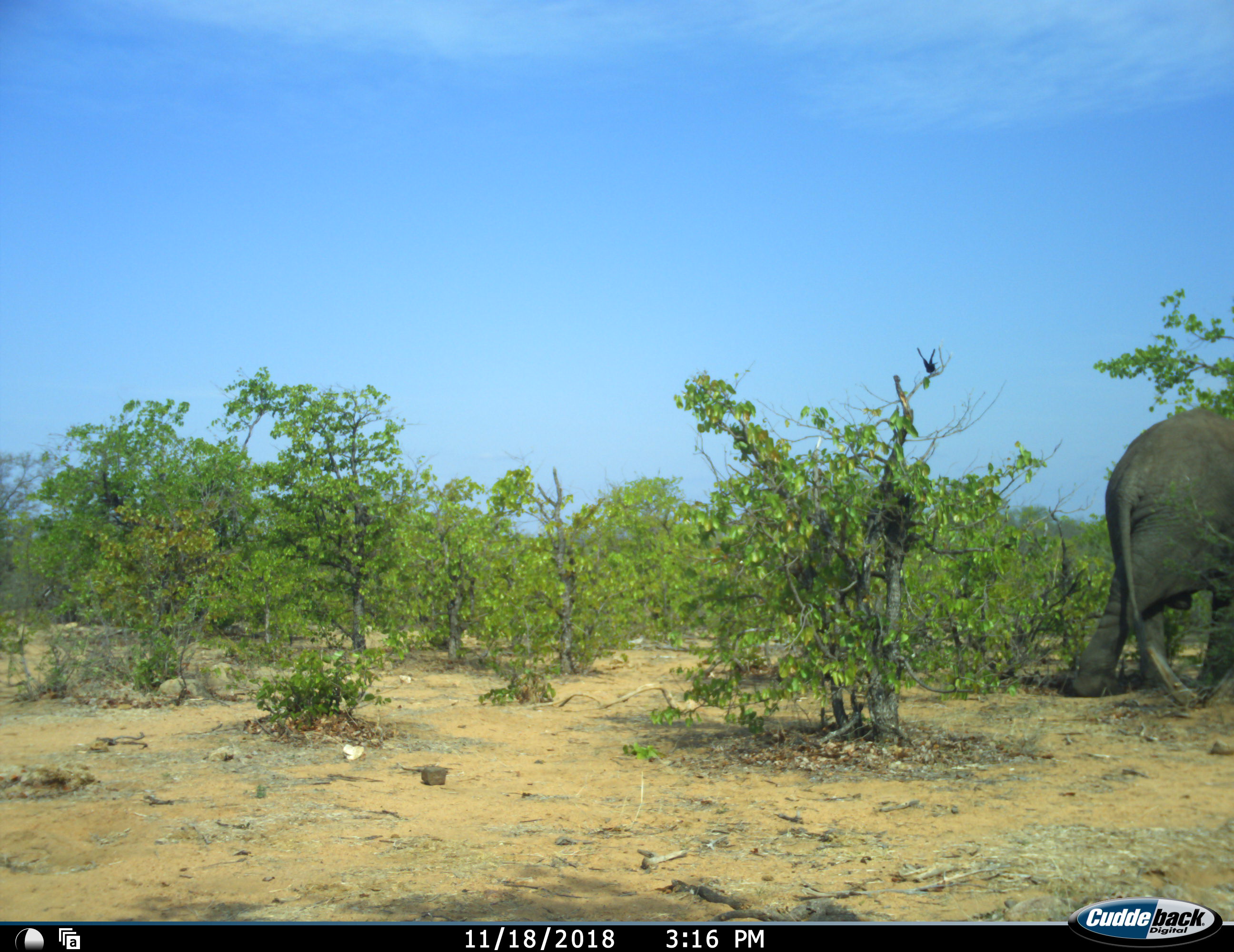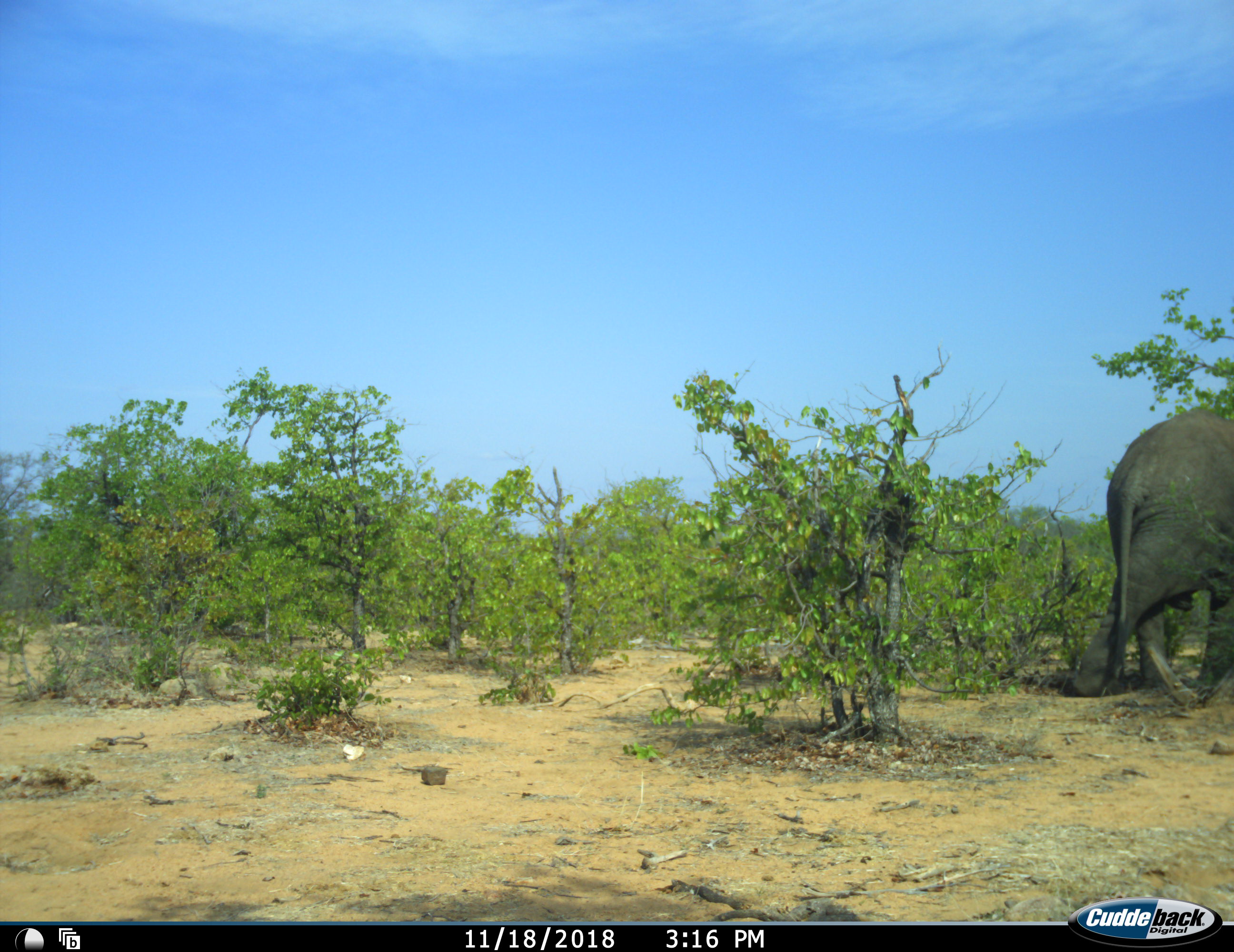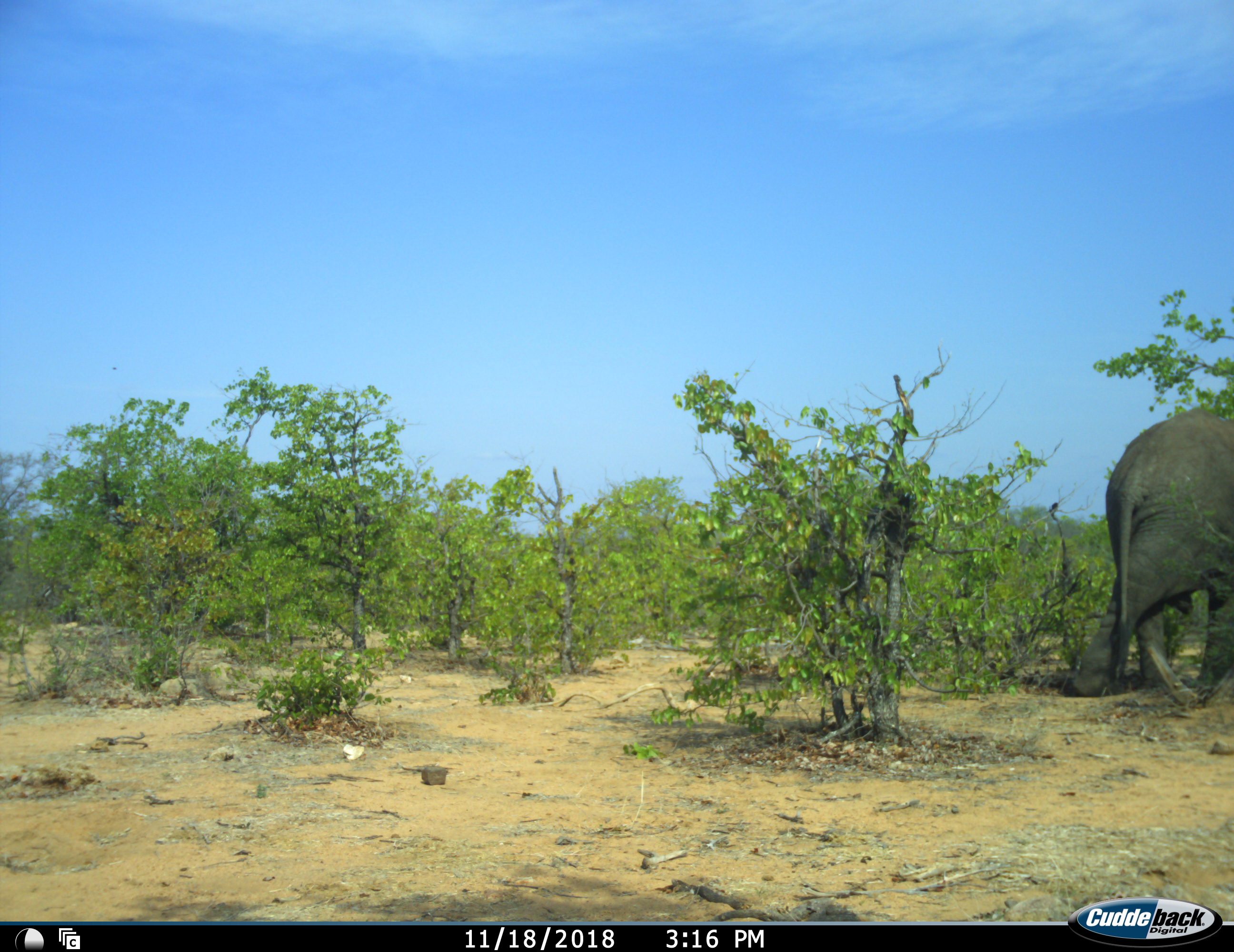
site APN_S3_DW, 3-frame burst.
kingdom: Animalia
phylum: Chordata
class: Mammalia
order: Proboscidea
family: Elephantidae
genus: Loxodonta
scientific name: Loxodonta africana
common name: african bush elephant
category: elephant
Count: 1.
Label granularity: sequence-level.